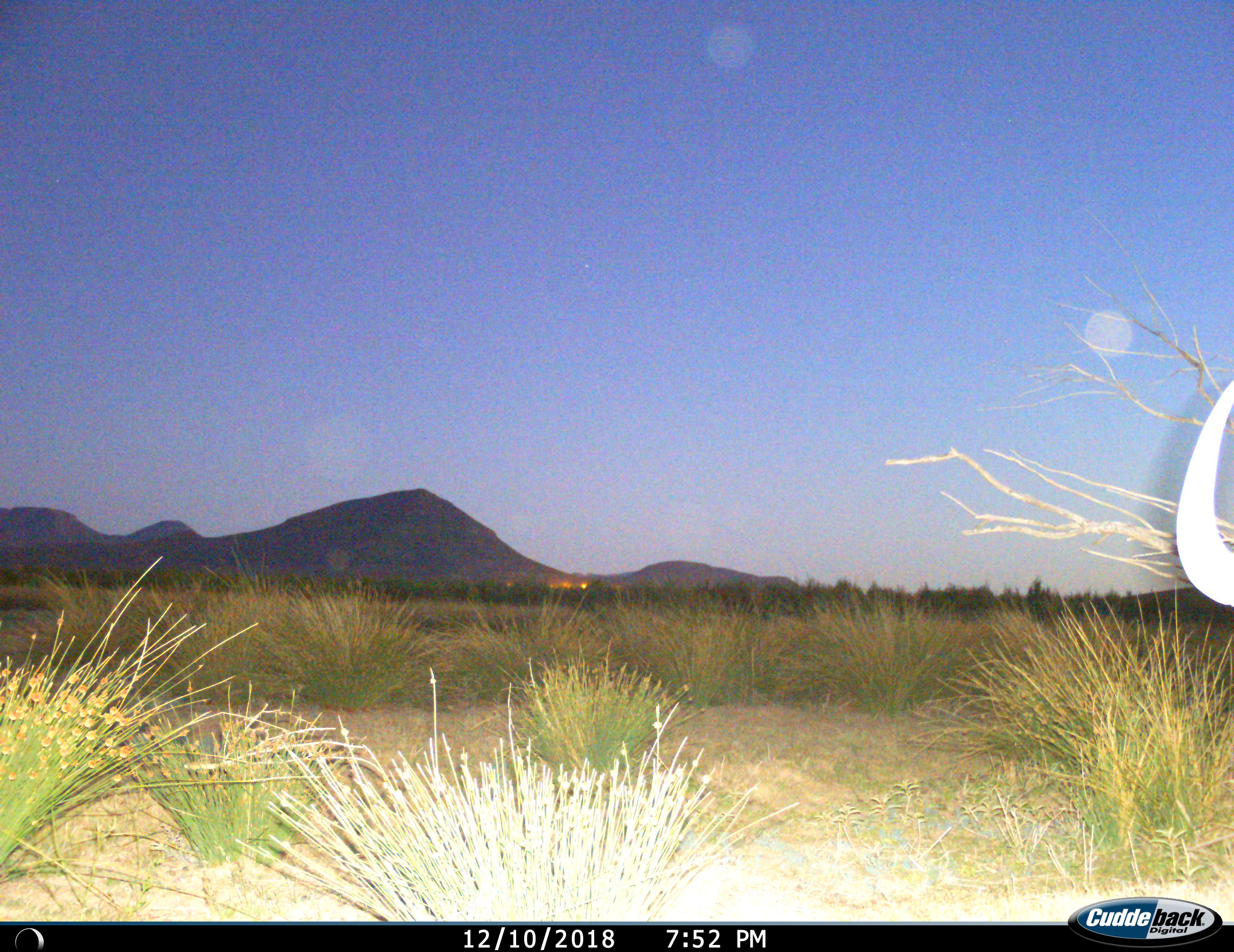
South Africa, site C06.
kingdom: Animalia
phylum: Chordata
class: Mammalia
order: Artiodactyla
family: Bovidae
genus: Connochaetes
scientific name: Connochaetes gnou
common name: black wildebeest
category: wildebeestblack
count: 1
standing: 71%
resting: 0%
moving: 14%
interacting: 0%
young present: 0%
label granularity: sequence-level